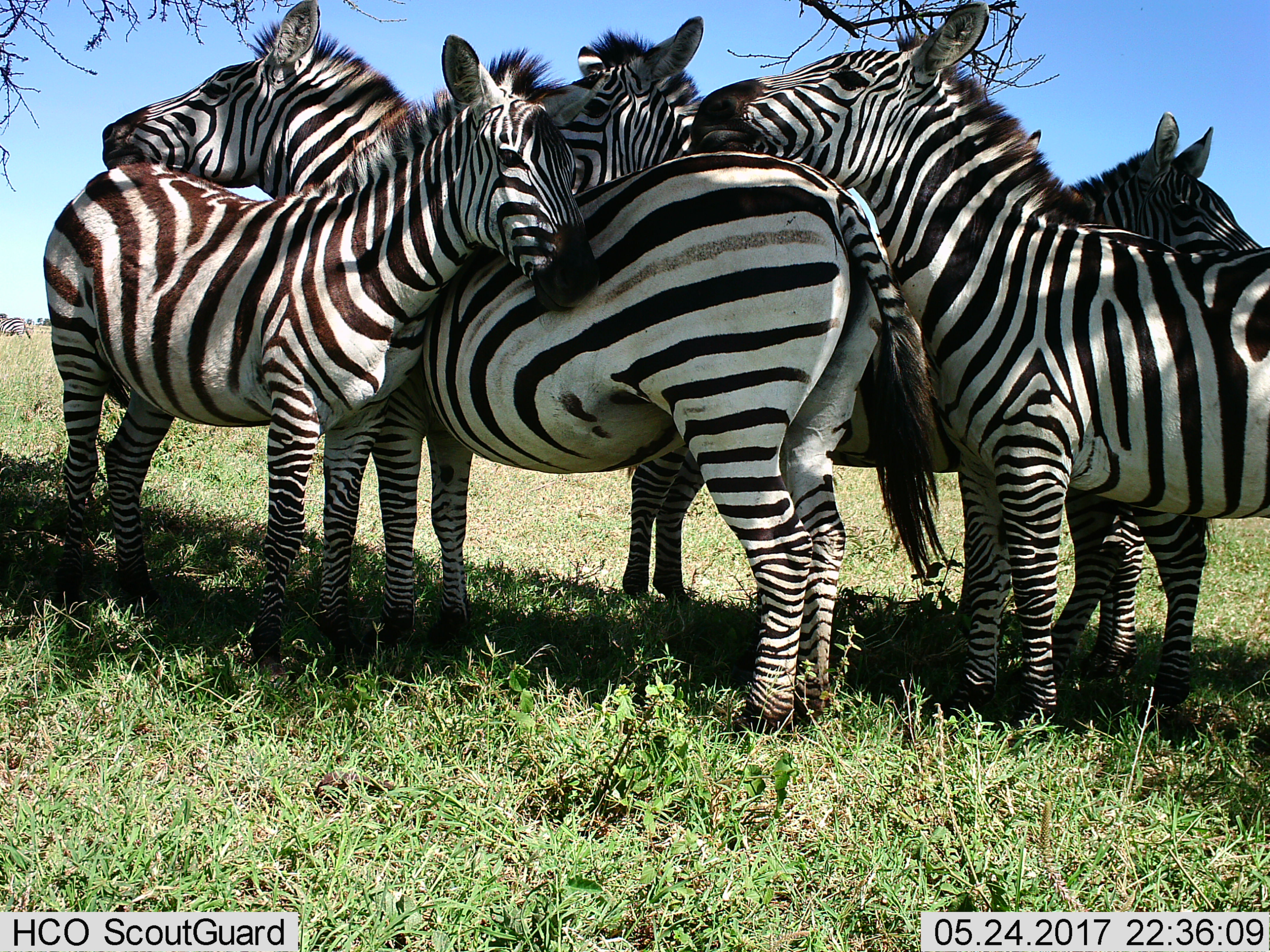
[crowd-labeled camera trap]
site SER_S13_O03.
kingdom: Animalia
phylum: Chordata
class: Mammalia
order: Perissodactyla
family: Equidae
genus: Equus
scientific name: Equus quagga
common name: plains zebra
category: zebraplains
Zebraplains (plains zebra) (Equus quagga), count 5. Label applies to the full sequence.